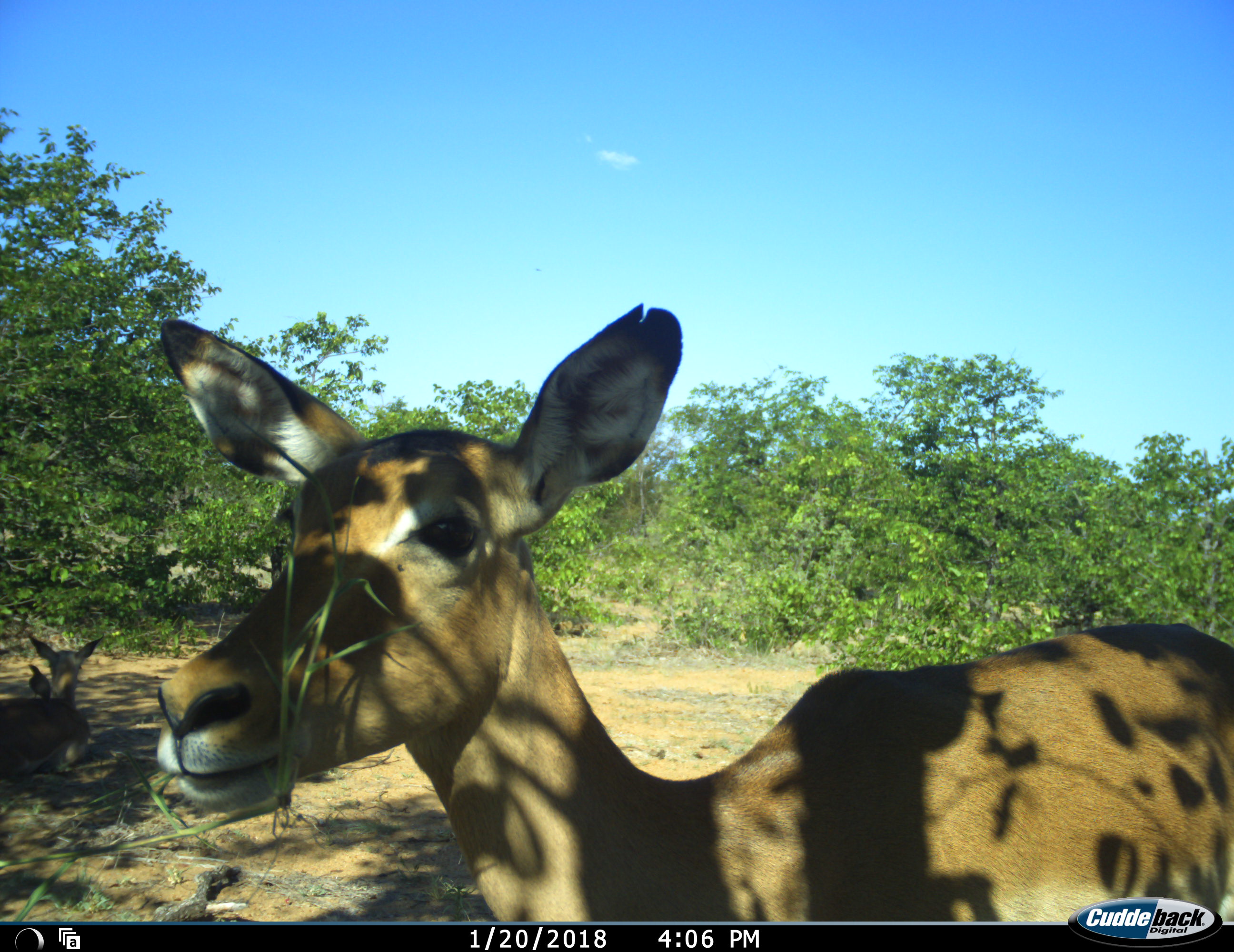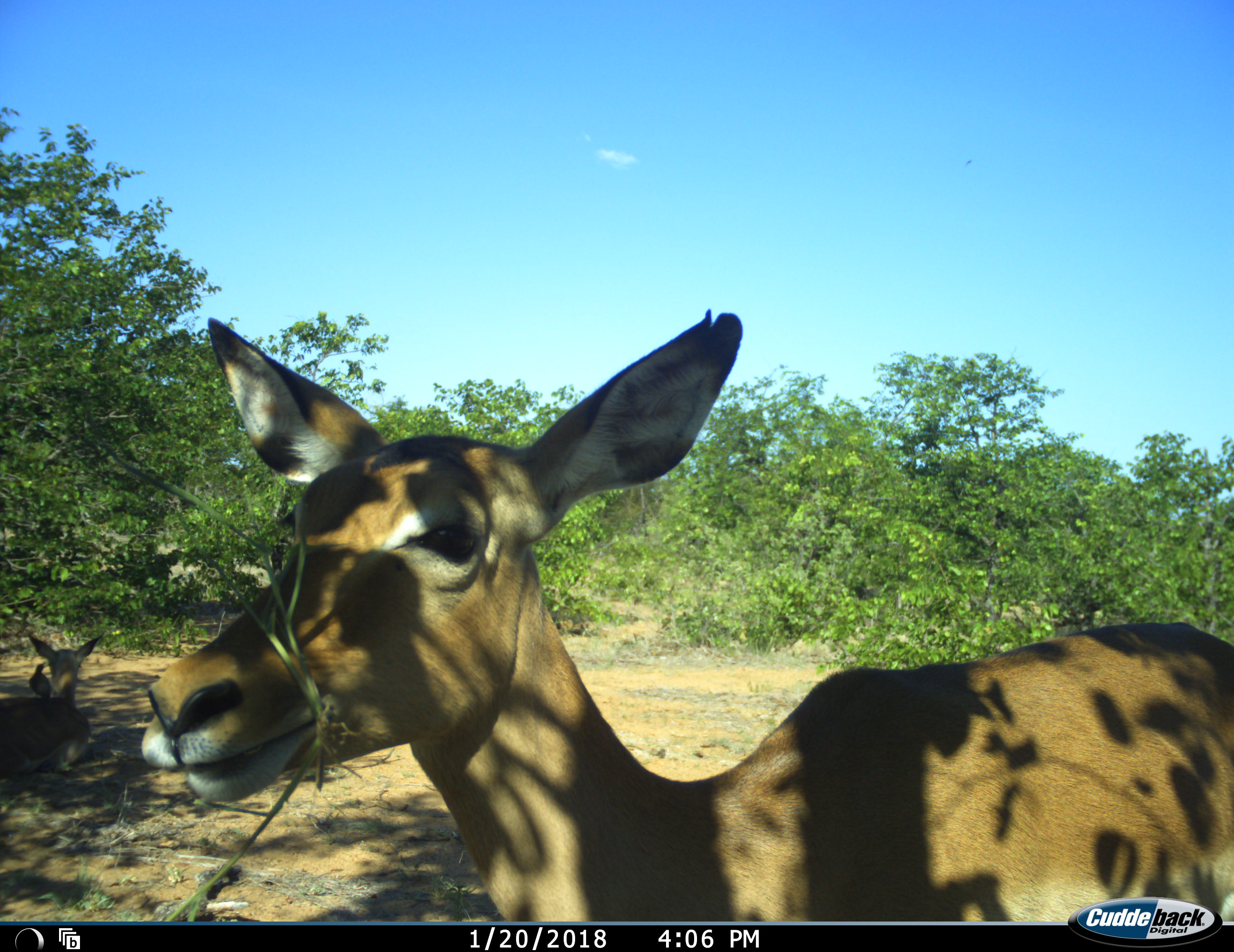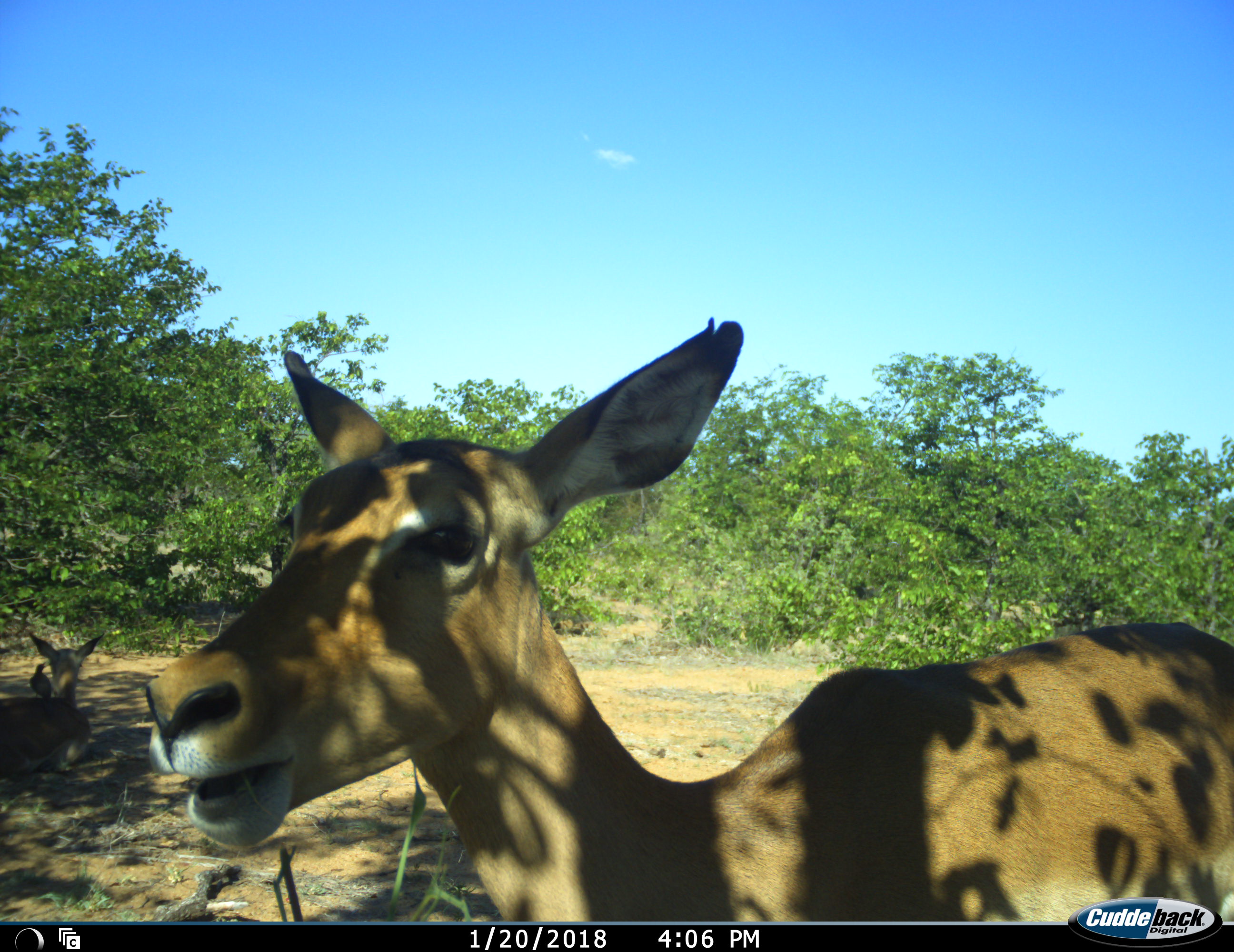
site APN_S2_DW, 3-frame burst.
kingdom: Animalia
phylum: Chordata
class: Mammalia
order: Artiodactyla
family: Bovidae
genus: Aepyceros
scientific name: Aepyceros melampus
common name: impala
Impala (Aepyceros melampus), count 2. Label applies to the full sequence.